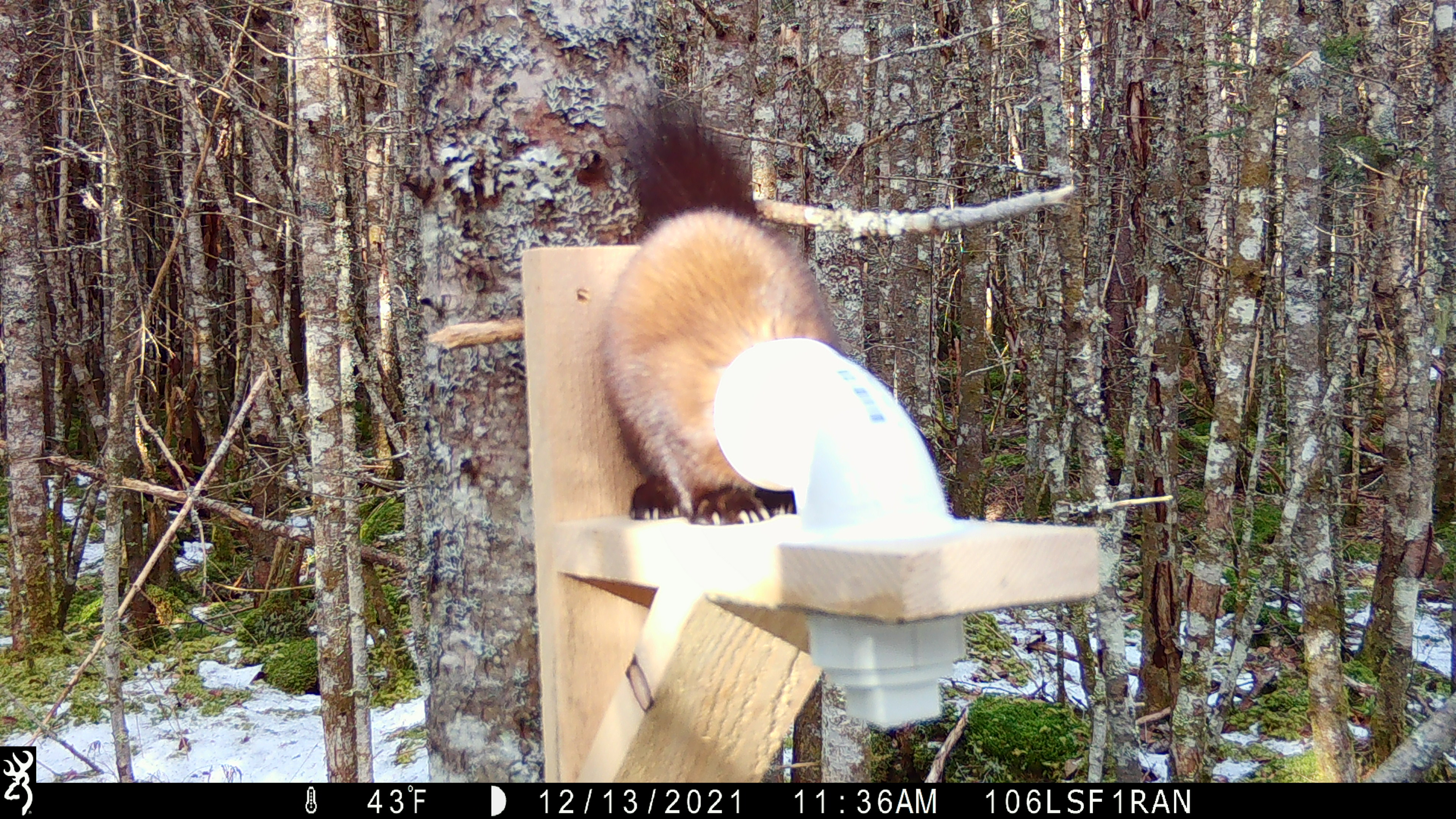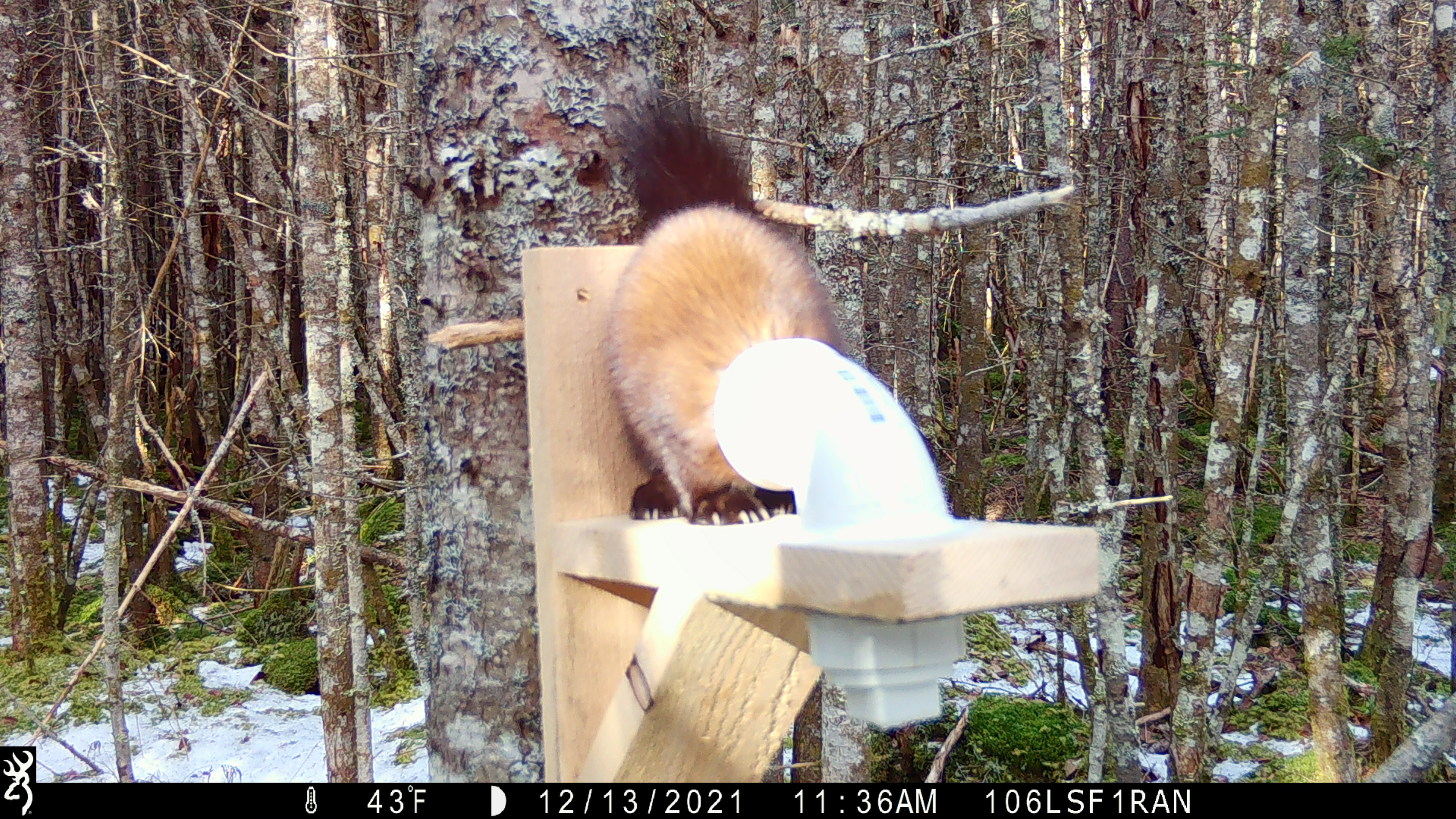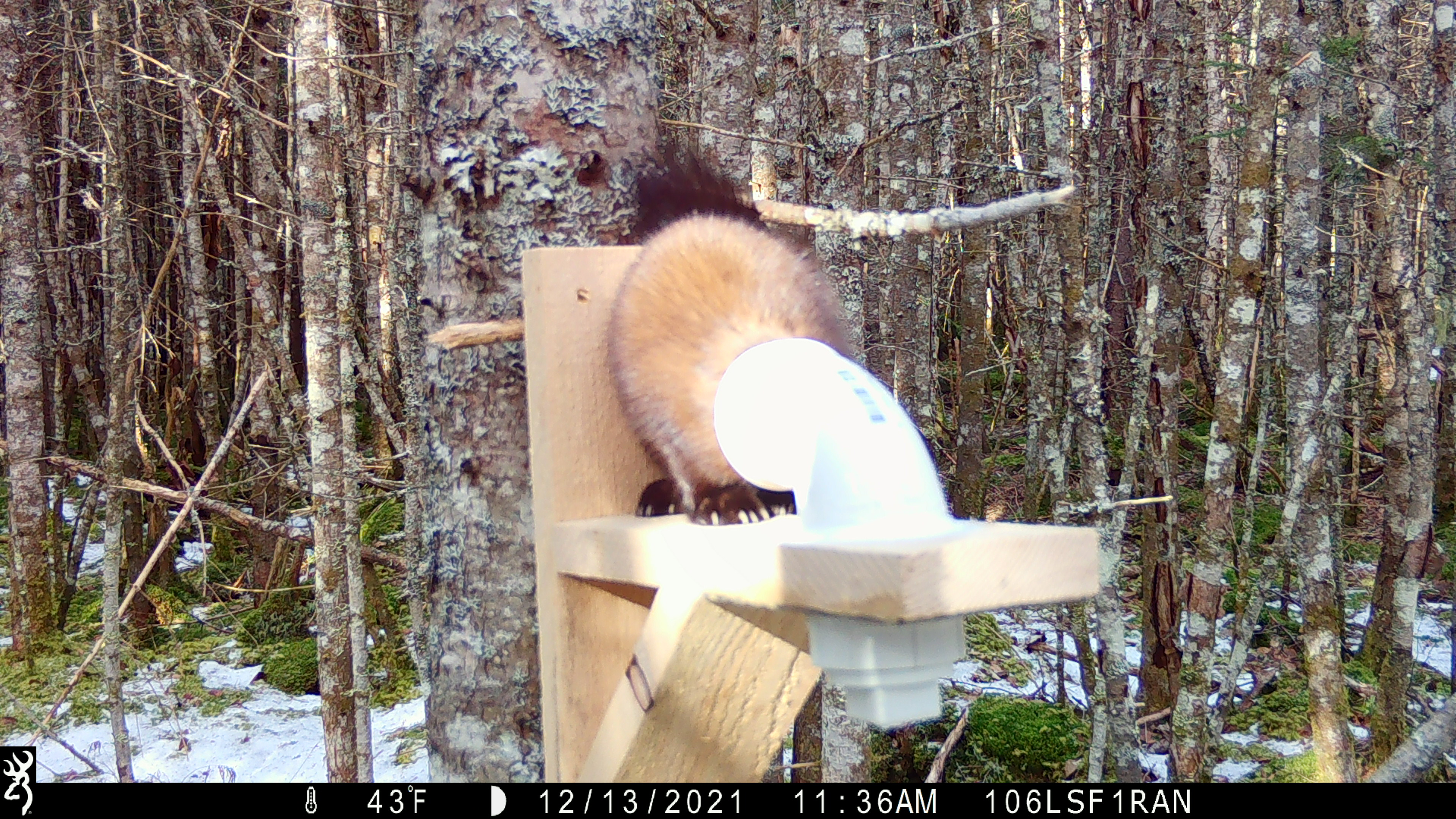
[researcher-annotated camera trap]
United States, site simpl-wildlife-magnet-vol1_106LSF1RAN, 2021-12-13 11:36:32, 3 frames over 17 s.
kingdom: Animalia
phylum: Chordata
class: Mammalia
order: Carnivora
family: Mustelidae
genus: Martes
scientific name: Martes americana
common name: american marten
American marten (Martes americana).